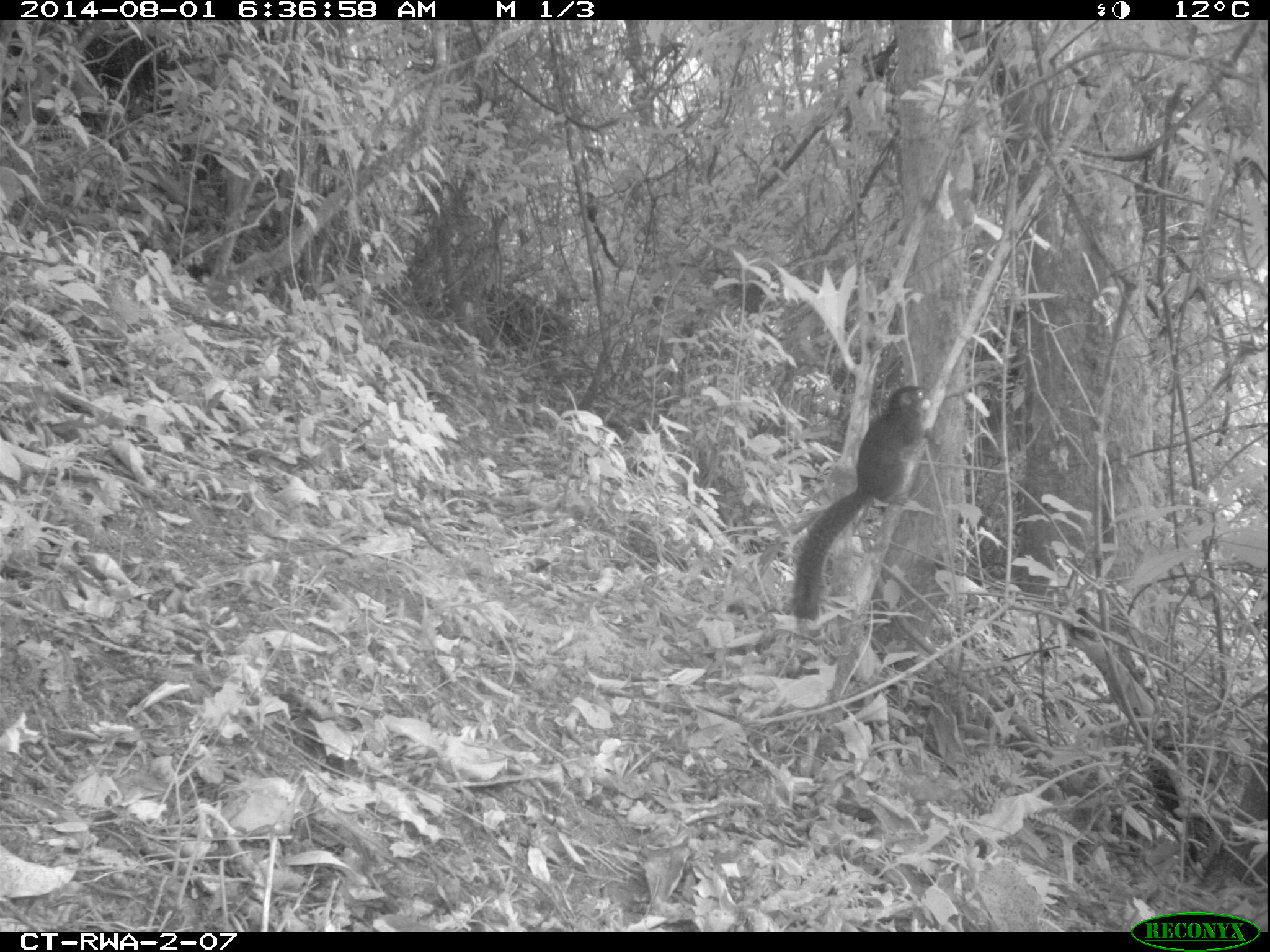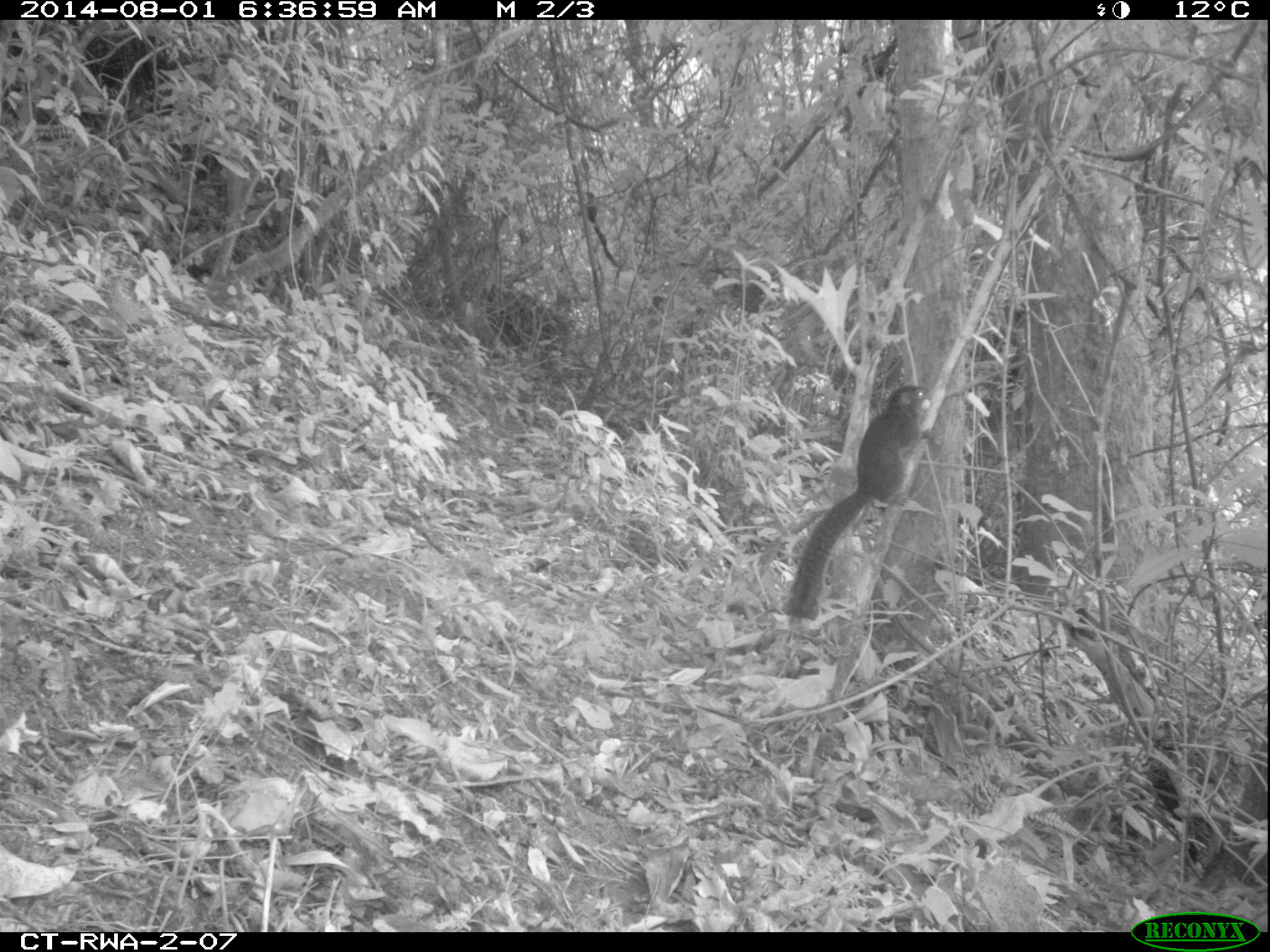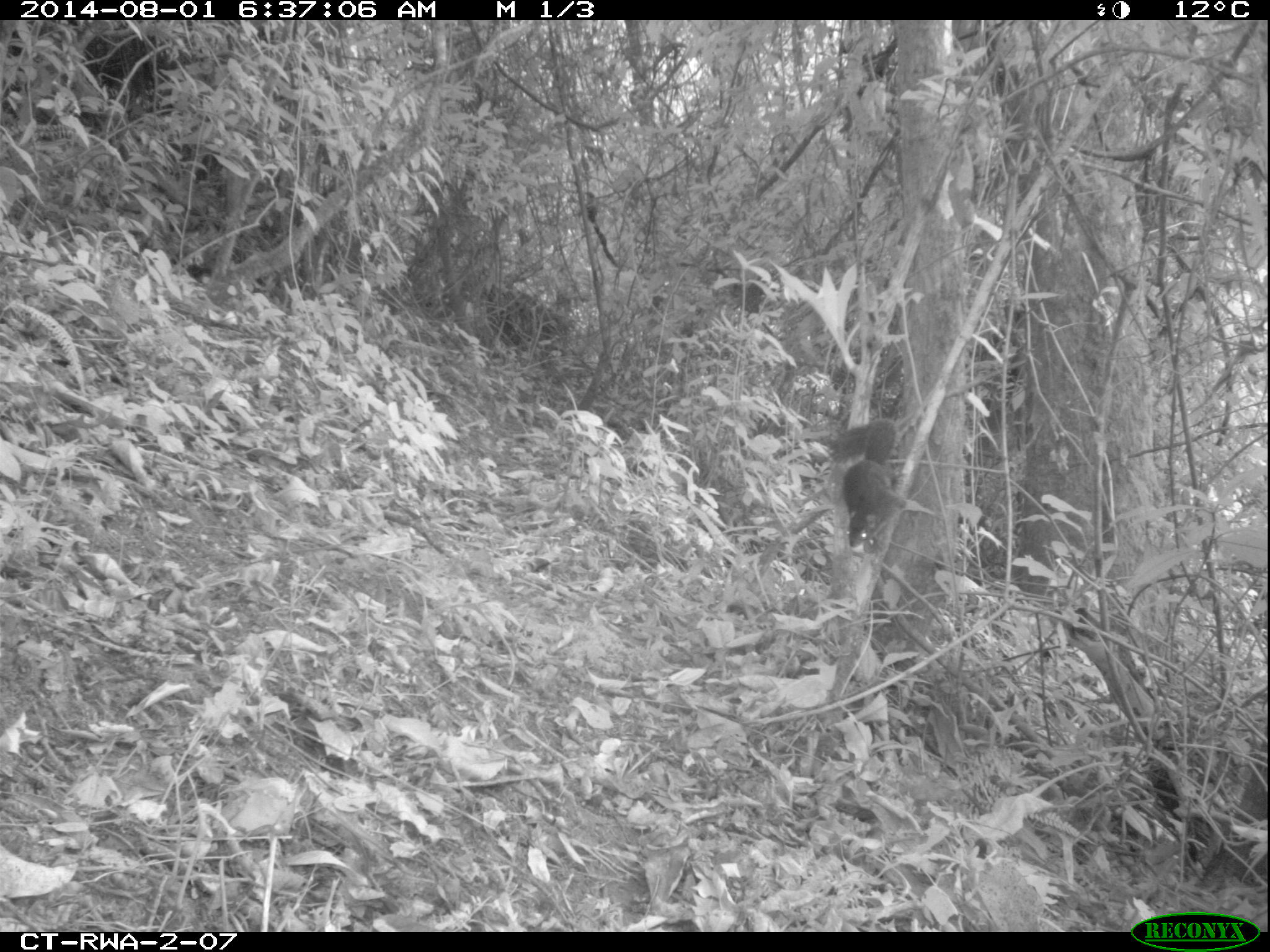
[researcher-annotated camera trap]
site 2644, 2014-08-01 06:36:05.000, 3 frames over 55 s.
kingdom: Animalia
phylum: Chordata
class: Mammalia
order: Rodentia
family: Sciuridae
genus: Funisciurus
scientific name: Funisciurus carruthersi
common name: carruther's mountain squirrel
Funisciurus carruthersi (carruther's mountain squirrel), count 1.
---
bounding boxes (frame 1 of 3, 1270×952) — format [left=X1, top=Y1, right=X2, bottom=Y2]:
funisciurus carruthersi: [left=788, top=381, right=932, bottom=621]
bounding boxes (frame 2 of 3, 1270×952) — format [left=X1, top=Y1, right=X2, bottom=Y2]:
funisciurus carruthersi: [left=779, top=382, right=942, bottom=619]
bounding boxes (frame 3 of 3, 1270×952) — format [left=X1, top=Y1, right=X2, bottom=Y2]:
funisciurus carruthersi: [left=821, top=416, right=905, bottom=549]